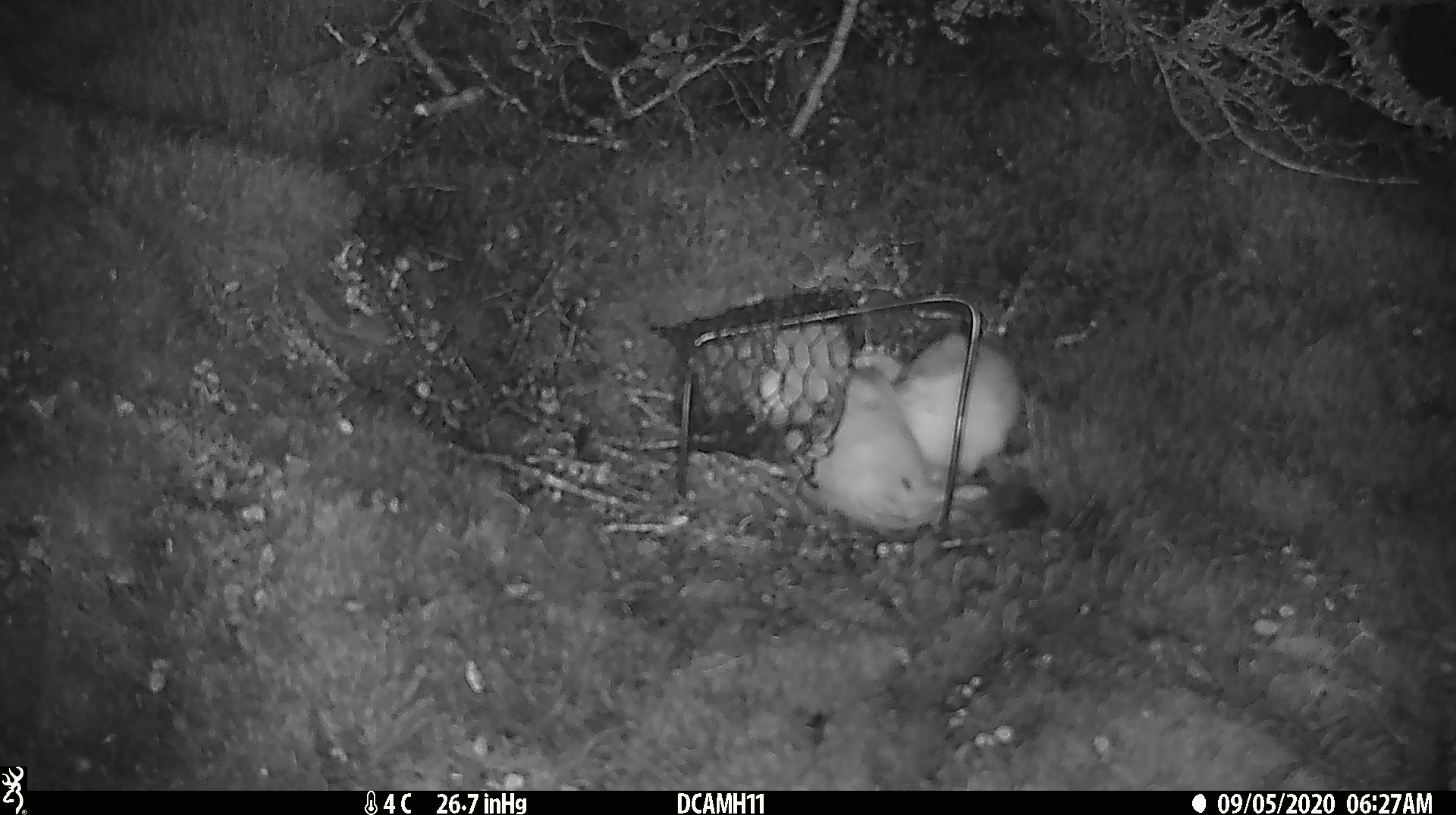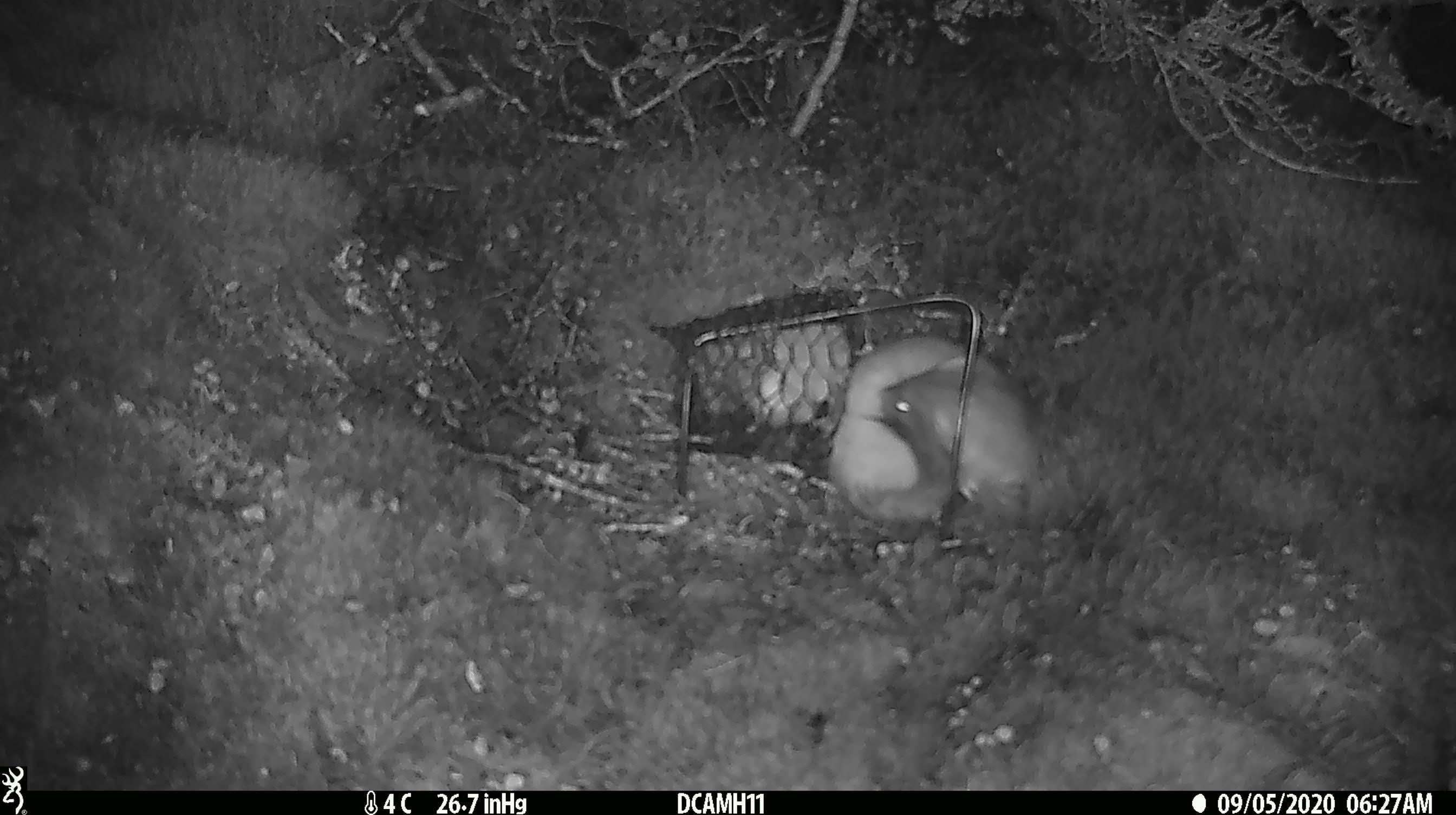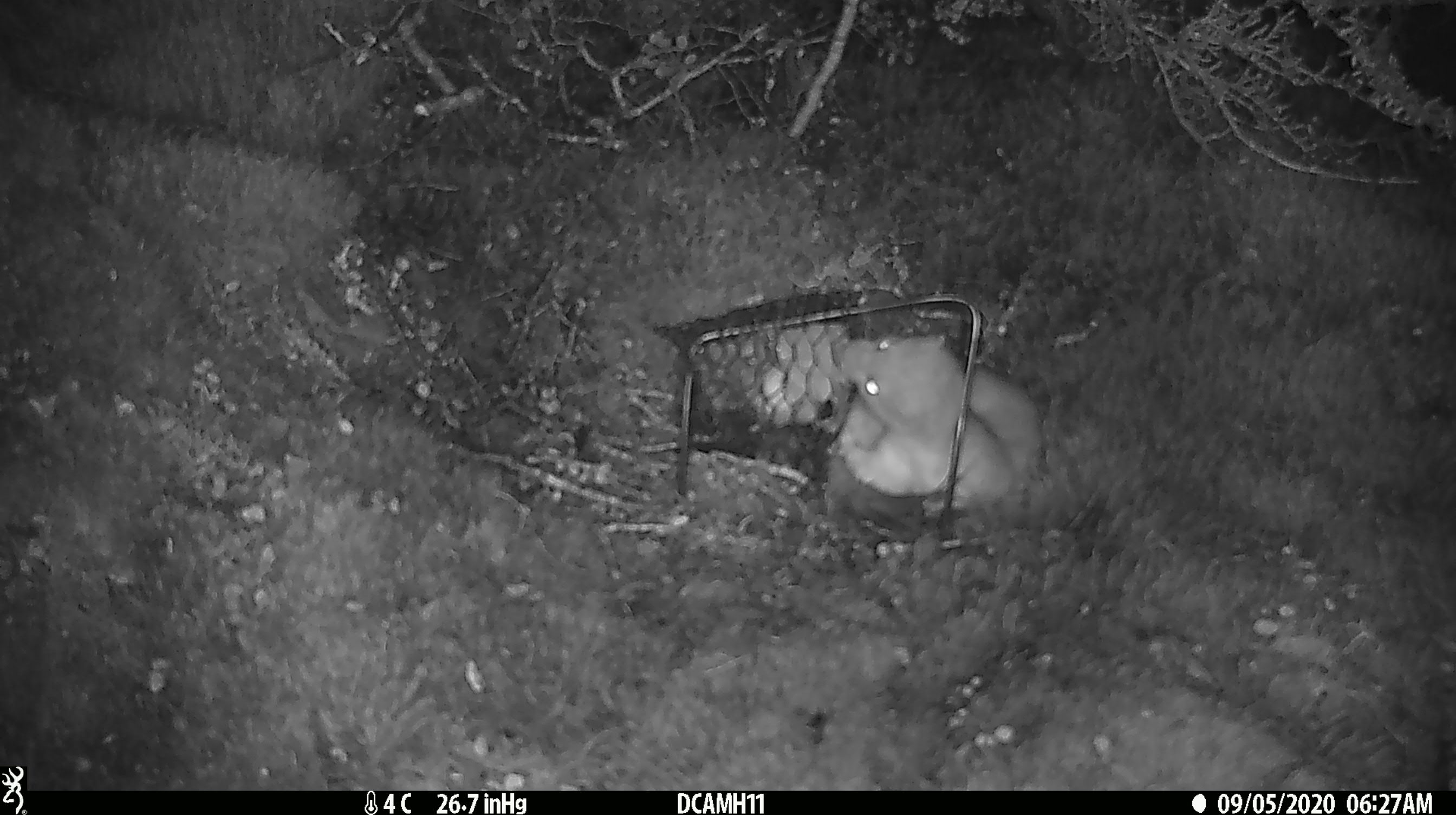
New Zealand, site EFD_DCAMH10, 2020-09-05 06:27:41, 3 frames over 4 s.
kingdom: Animalia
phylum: Chordata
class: Mammalia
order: Carnivora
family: Mustelidae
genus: Mustela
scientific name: Mustela erminea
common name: stoat